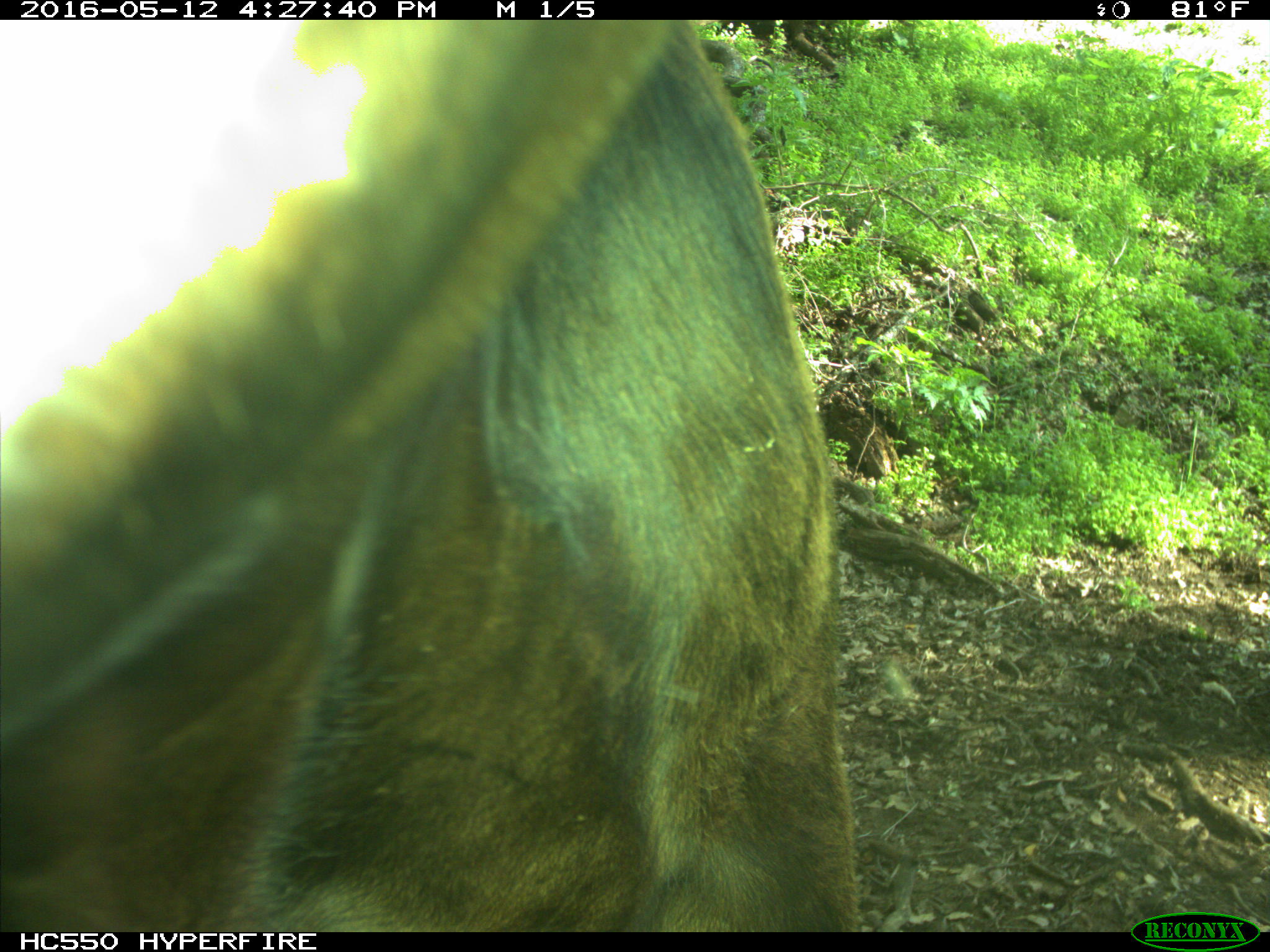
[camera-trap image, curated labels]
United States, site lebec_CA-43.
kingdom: Animalia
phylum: Chordata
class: Mammalia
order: Artiodactyla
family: Bovidae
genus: Bos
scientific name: Bos taurus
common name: domestic cow